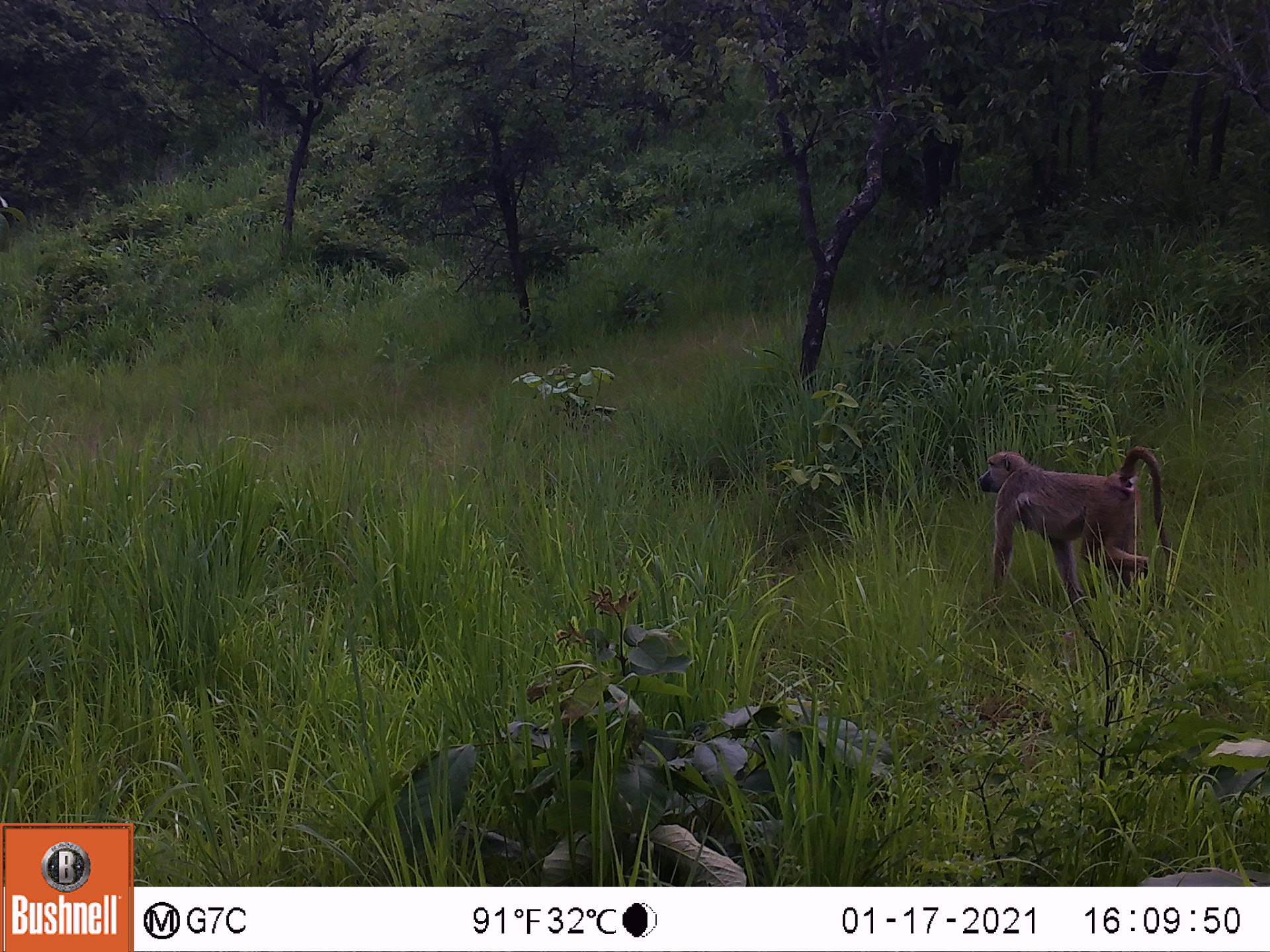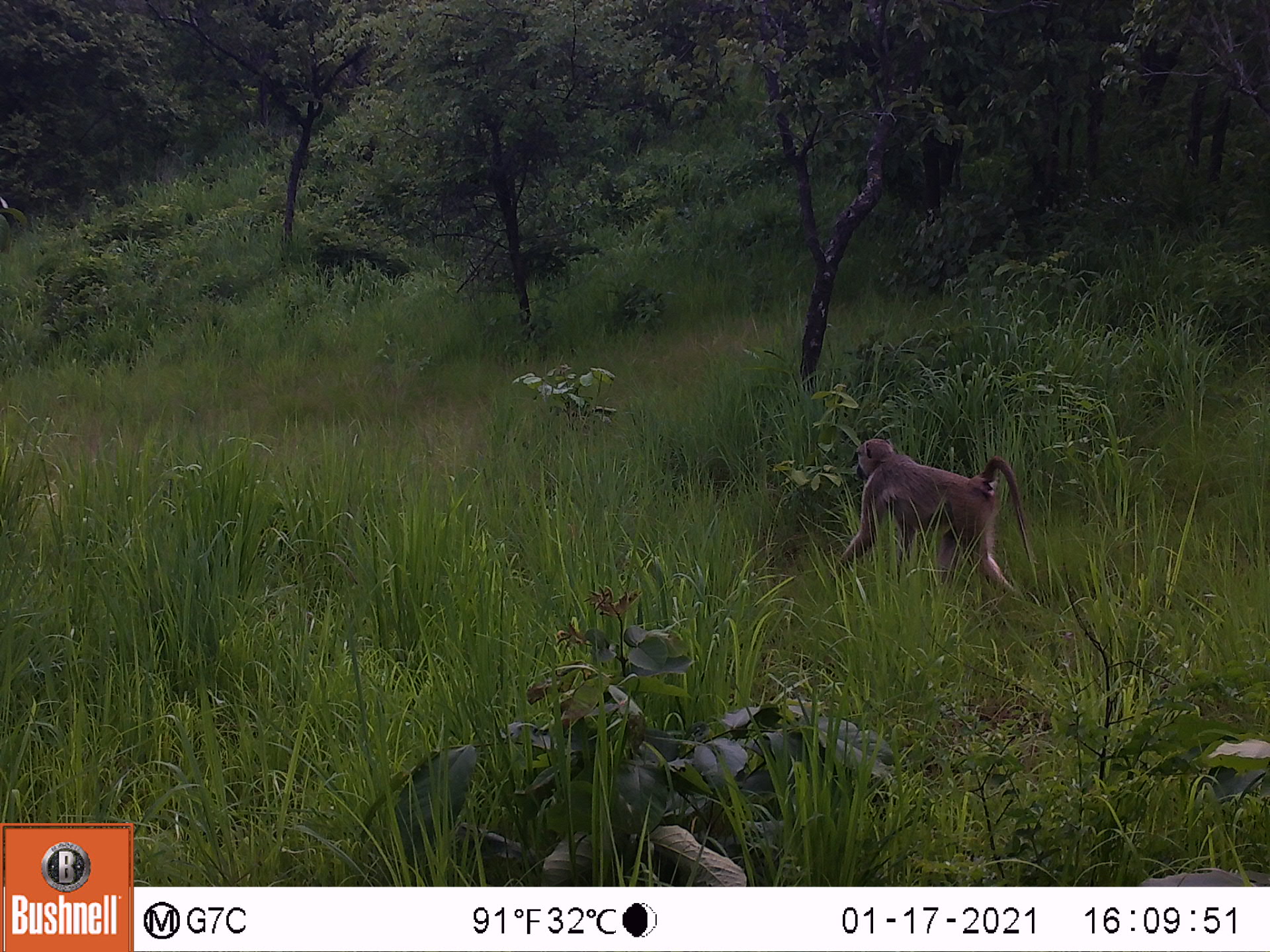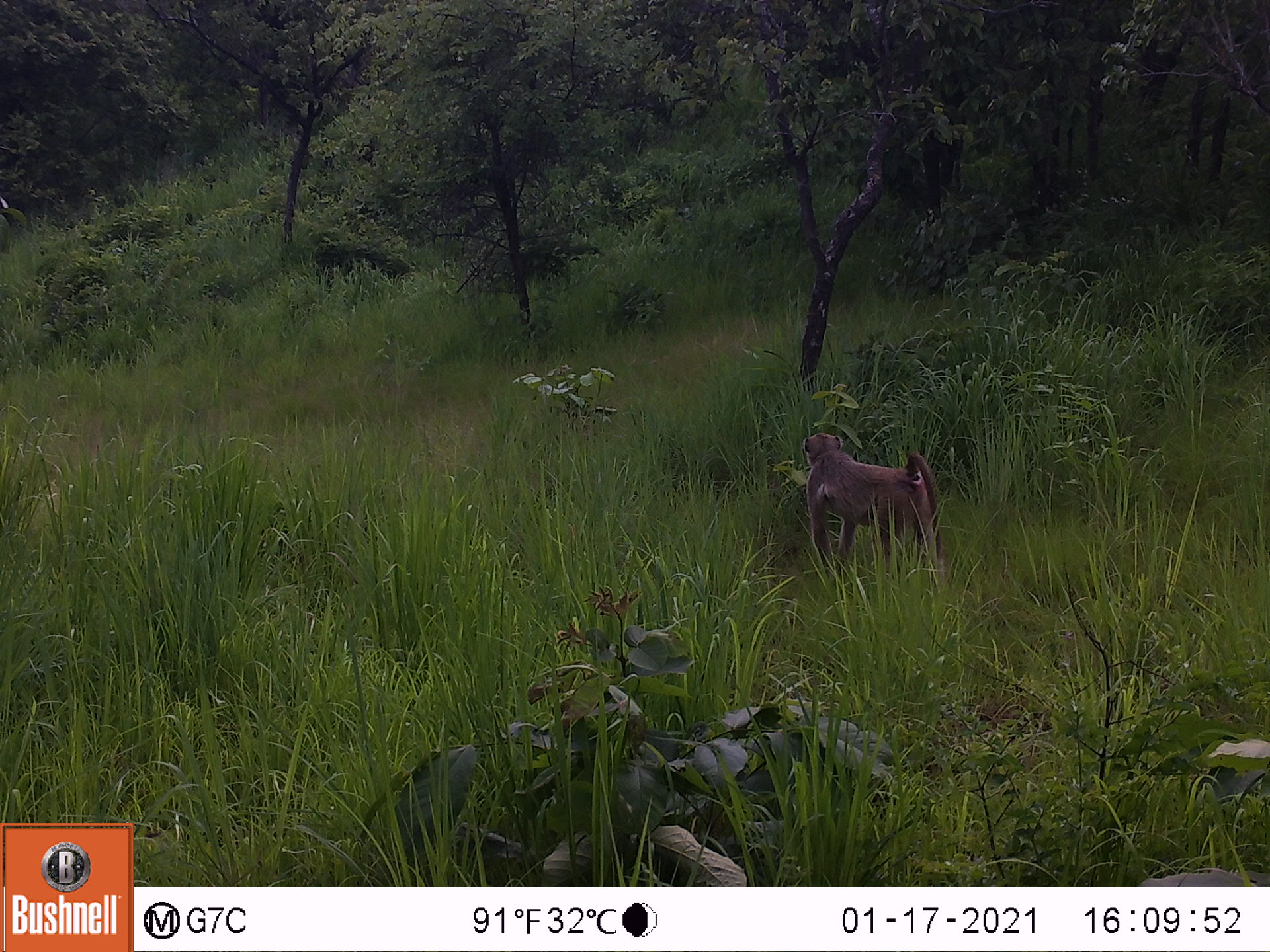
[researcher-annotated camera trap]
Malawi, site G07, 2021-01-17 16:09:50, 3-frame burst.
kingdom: Animalia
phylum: Chordata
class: Mammalia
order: Primates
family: Cercopithecidae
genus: Papio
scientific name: Papio cynocephalus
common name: yellow baboon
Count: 1.